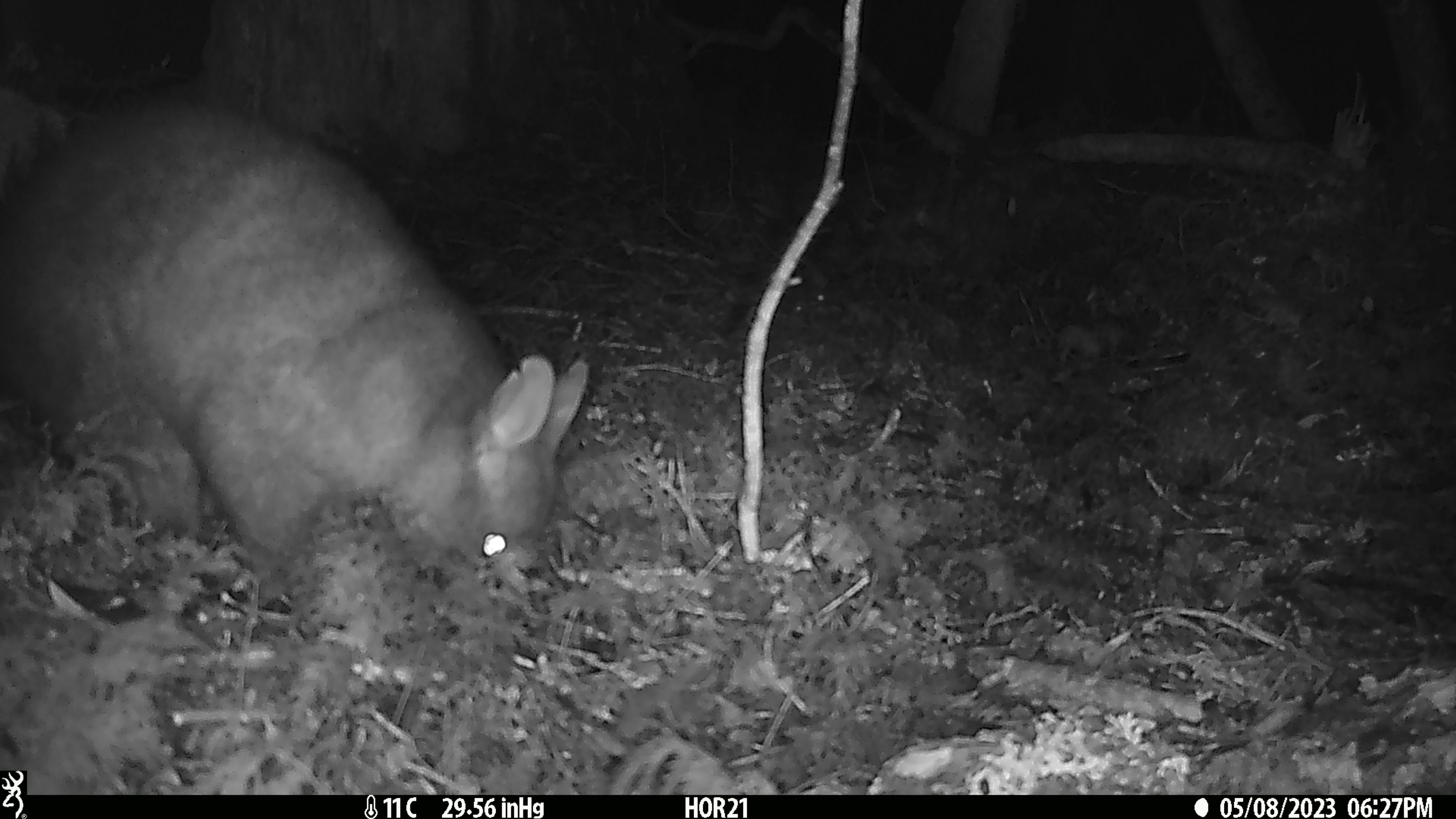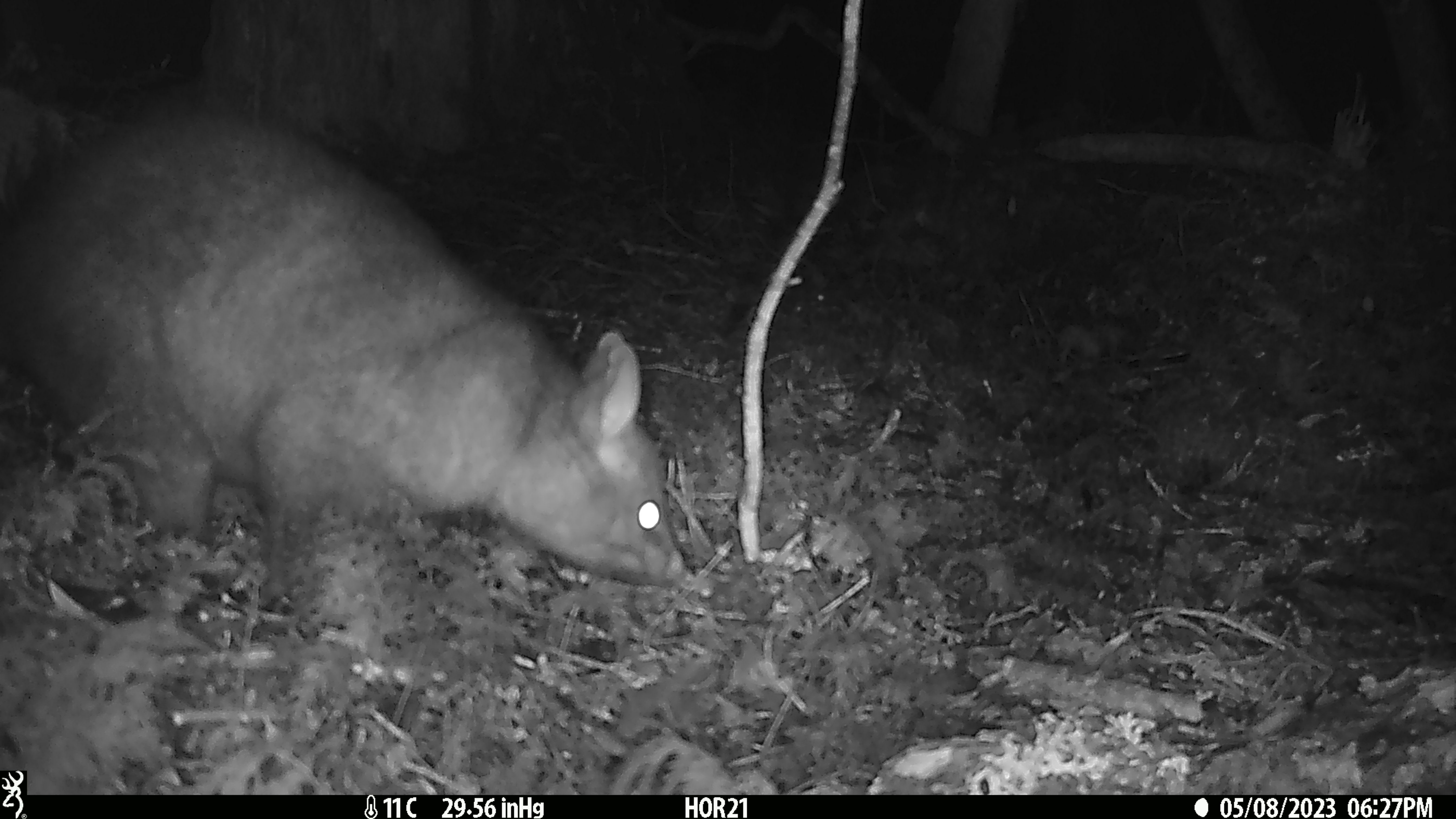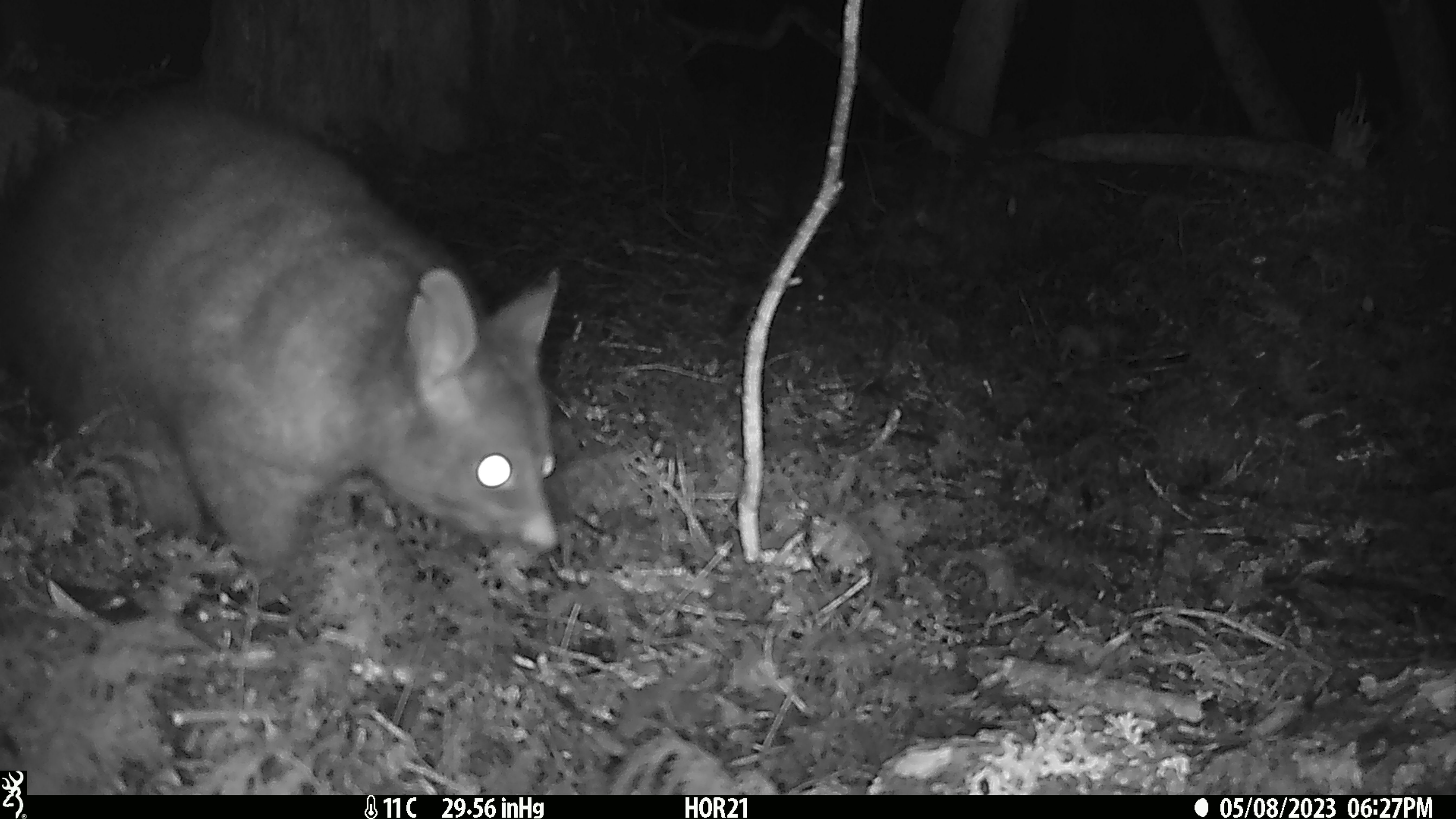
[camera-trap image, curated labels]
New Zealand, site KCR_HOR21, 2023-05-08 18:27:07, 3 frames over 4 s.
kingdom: Animalia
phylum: Chordata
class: Mammalia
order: Diprotodontia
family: Phalangeridae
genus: Trichosurus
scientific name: Trichosurus vulpecula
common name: common brushtail possum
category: possum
Possum (common brushtail possum) (Trichosurus vulpecula).